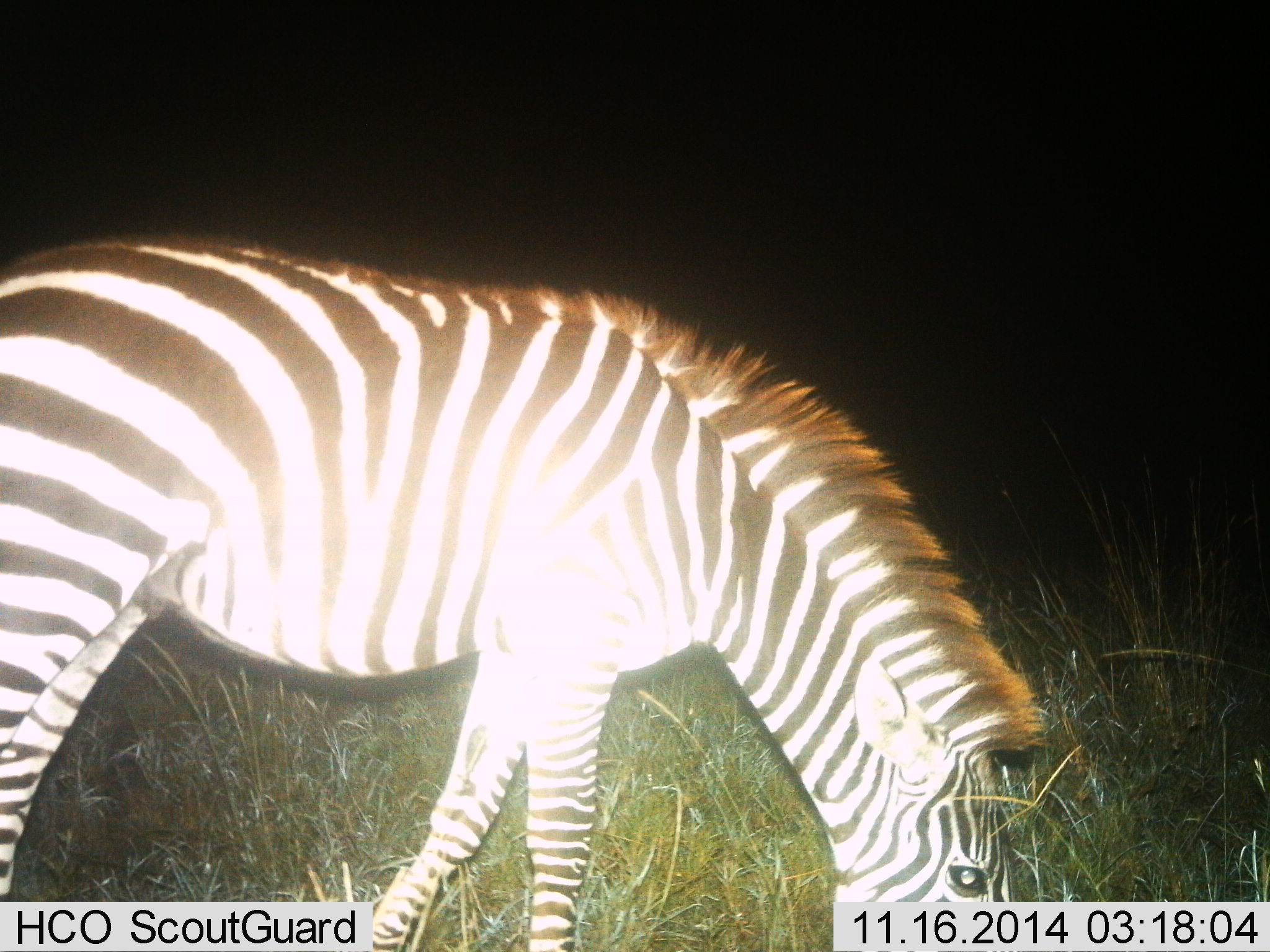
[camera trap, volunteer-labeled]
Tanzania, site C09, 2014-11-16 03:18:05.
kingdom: Animalia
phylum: Chordata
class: Mammalia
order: Perissodactyla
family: Equidae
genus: Equus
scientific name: Equus quagga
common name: plains zebra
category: zebra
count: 1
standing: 10%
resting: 0%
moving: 0%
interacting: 0%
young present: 0%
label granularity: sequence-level